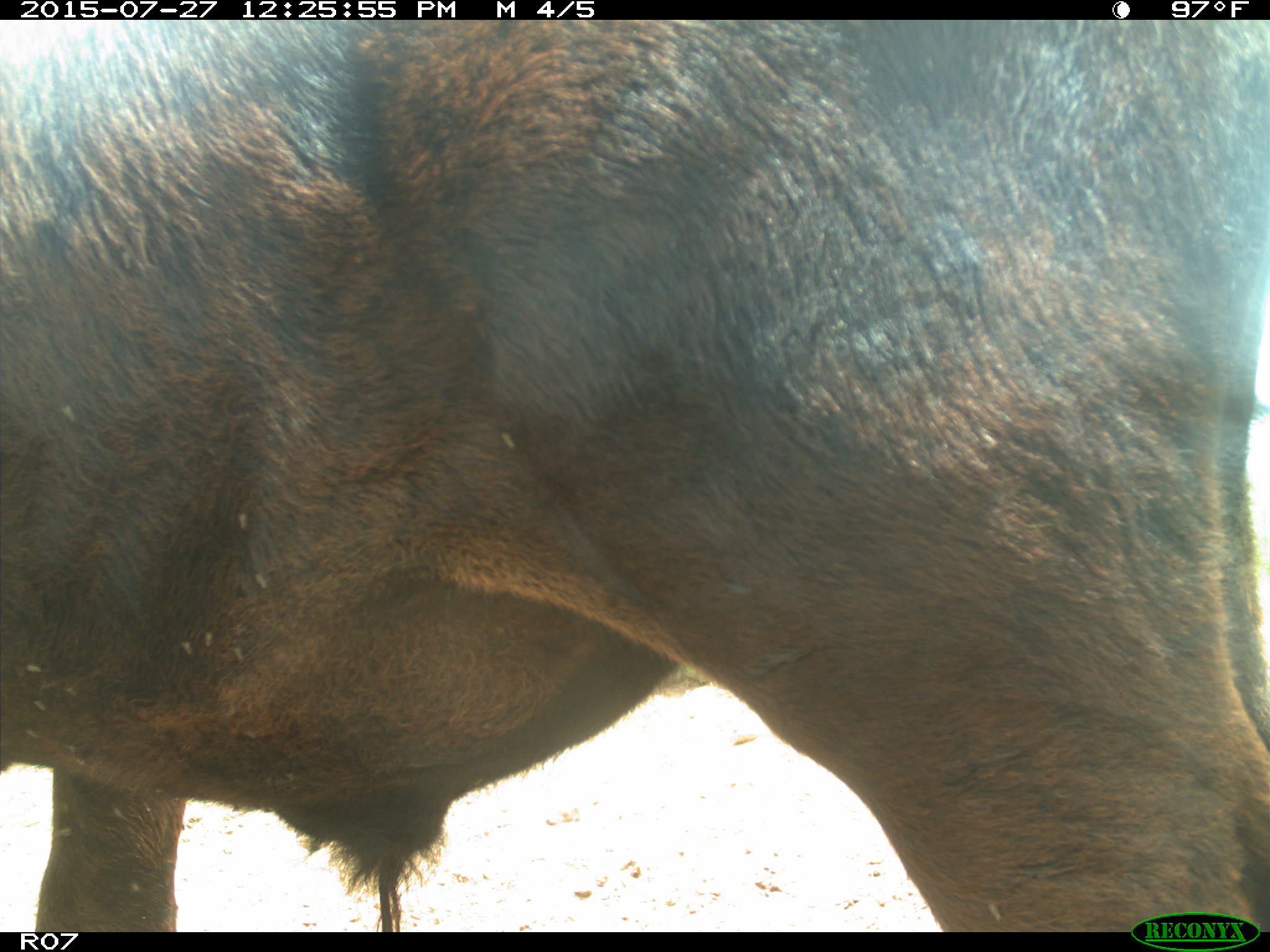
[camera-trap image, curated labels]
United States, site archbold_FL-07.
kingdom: Animalia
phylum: Chordata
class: Mammalia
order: Artiodactyla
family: Bovidae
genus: Bos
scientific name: Bos taurus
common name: domestic cow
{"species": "Bos taurus (domestic cow)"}